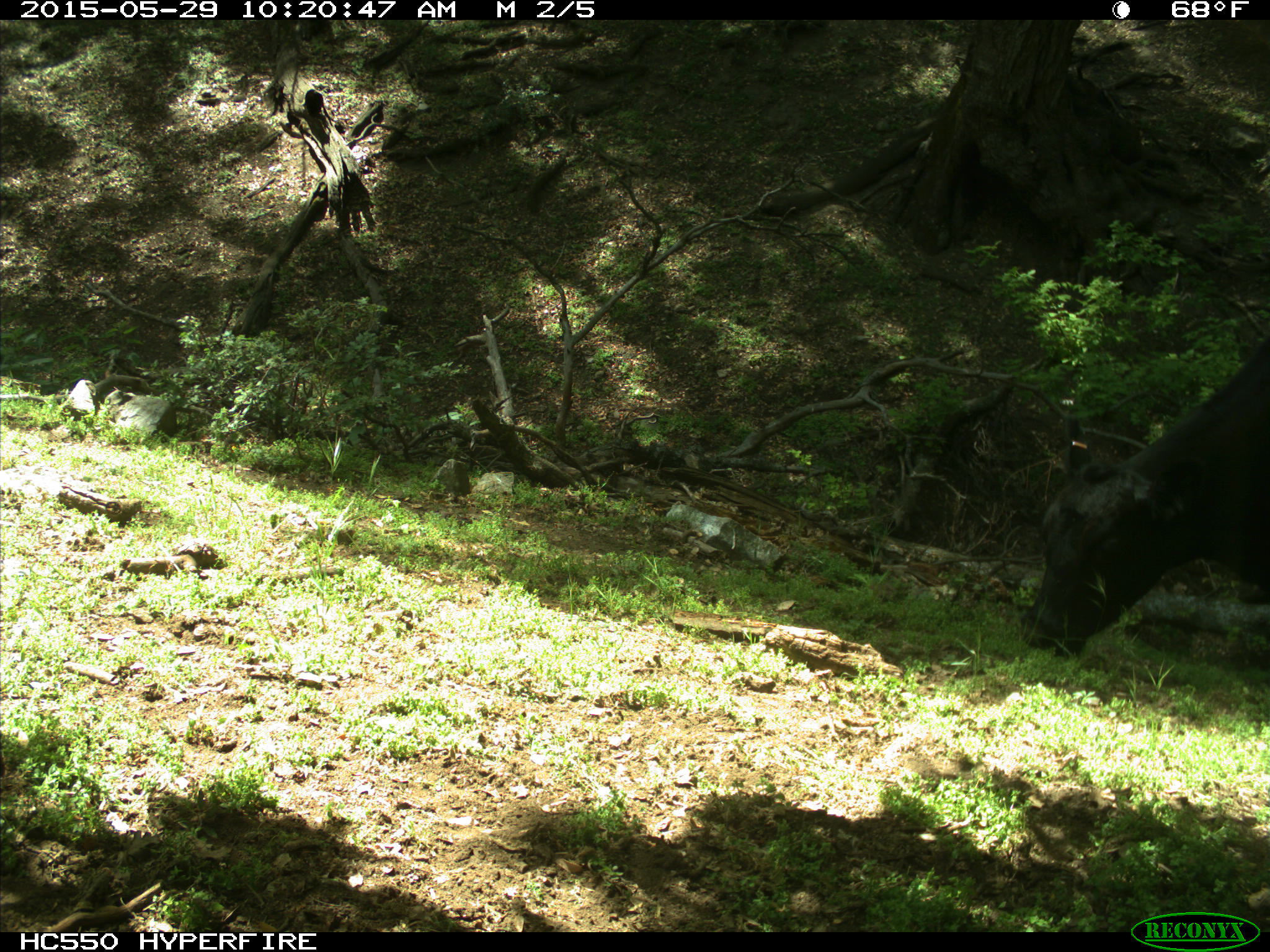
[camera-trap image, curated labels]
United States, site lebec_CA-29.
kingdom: Animalia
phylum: Chordata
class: Mammalia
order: Artiodactyla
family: Bovidae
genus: Bos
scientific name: Bos taurus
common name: domestic cow